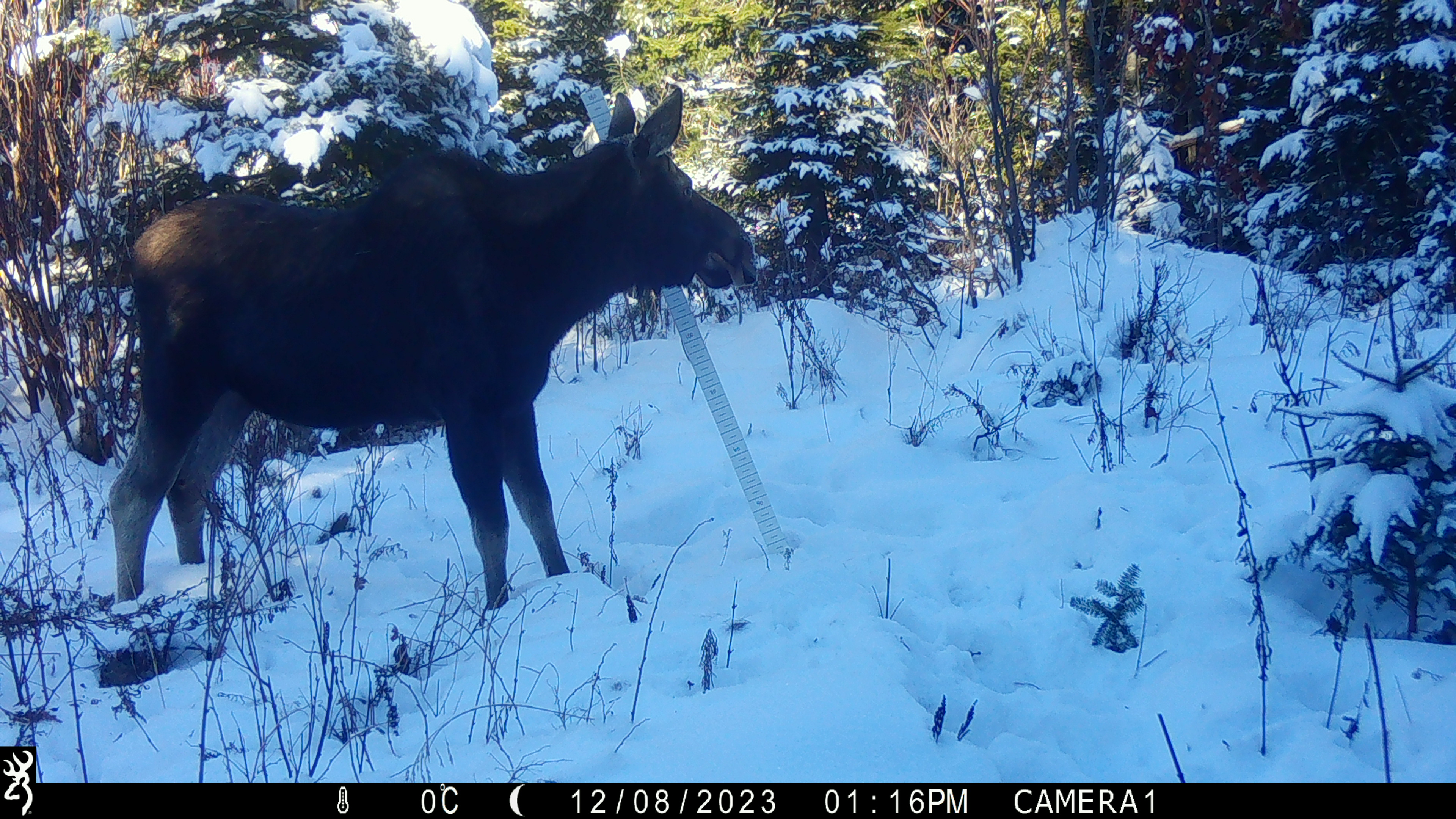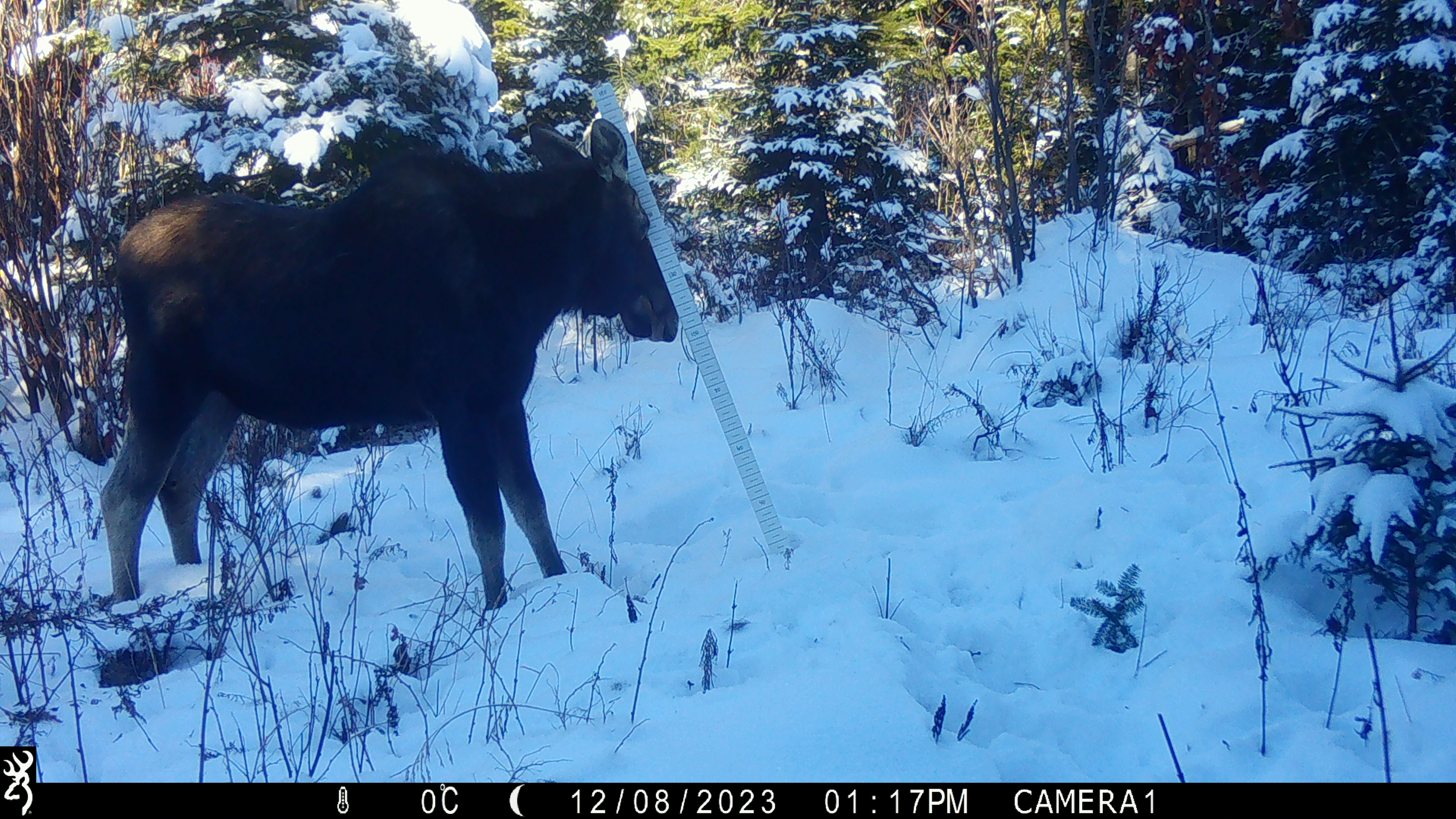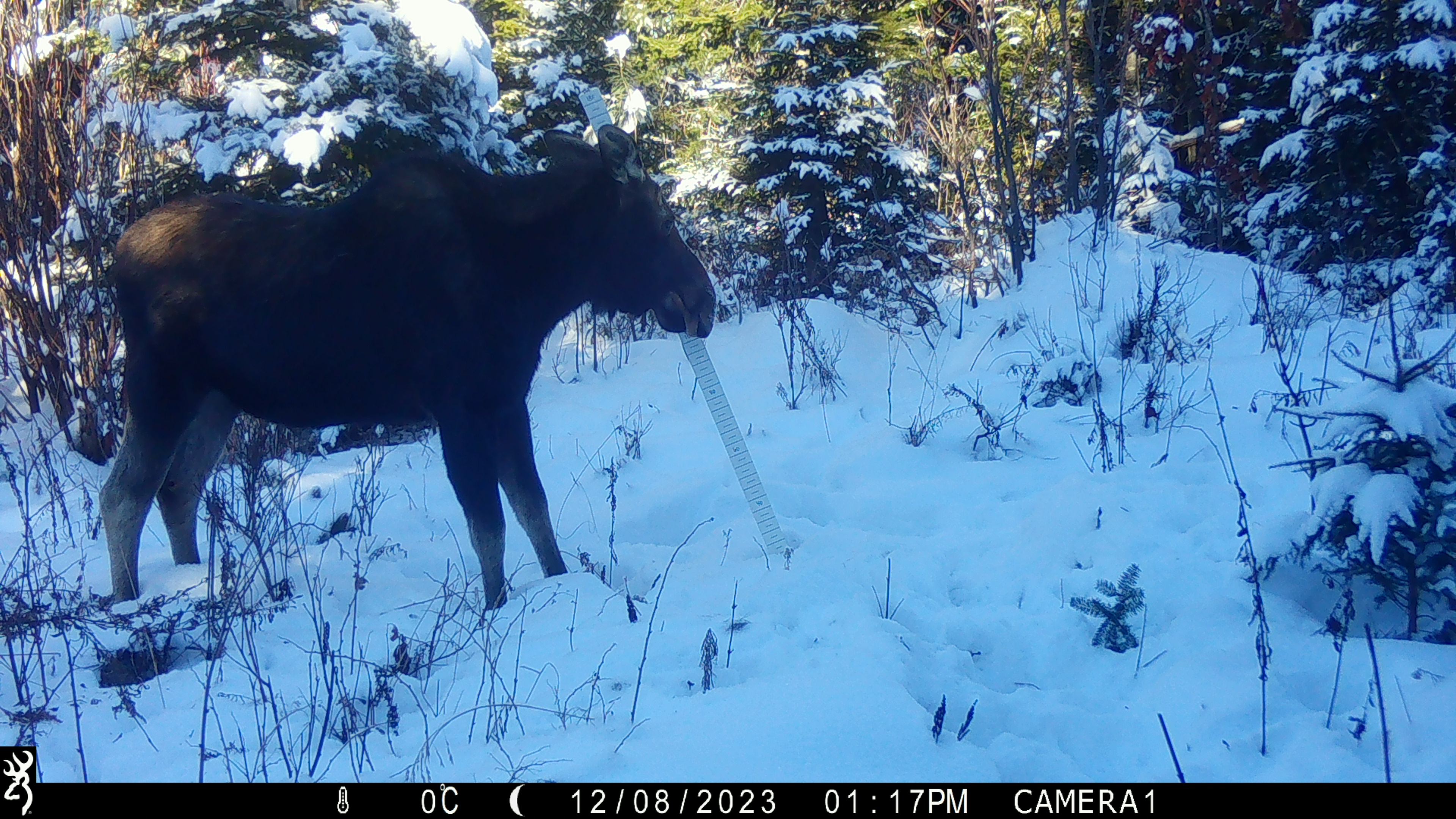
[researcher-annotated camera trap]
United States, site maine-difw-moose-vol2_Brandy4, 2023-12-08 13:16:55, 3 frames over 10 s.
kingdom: Animalia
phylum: Chordata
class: Mammalia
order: Artiodactyla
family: Cervidae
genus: Alces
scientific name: Alces alces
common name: moose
Moose (Alces alces).